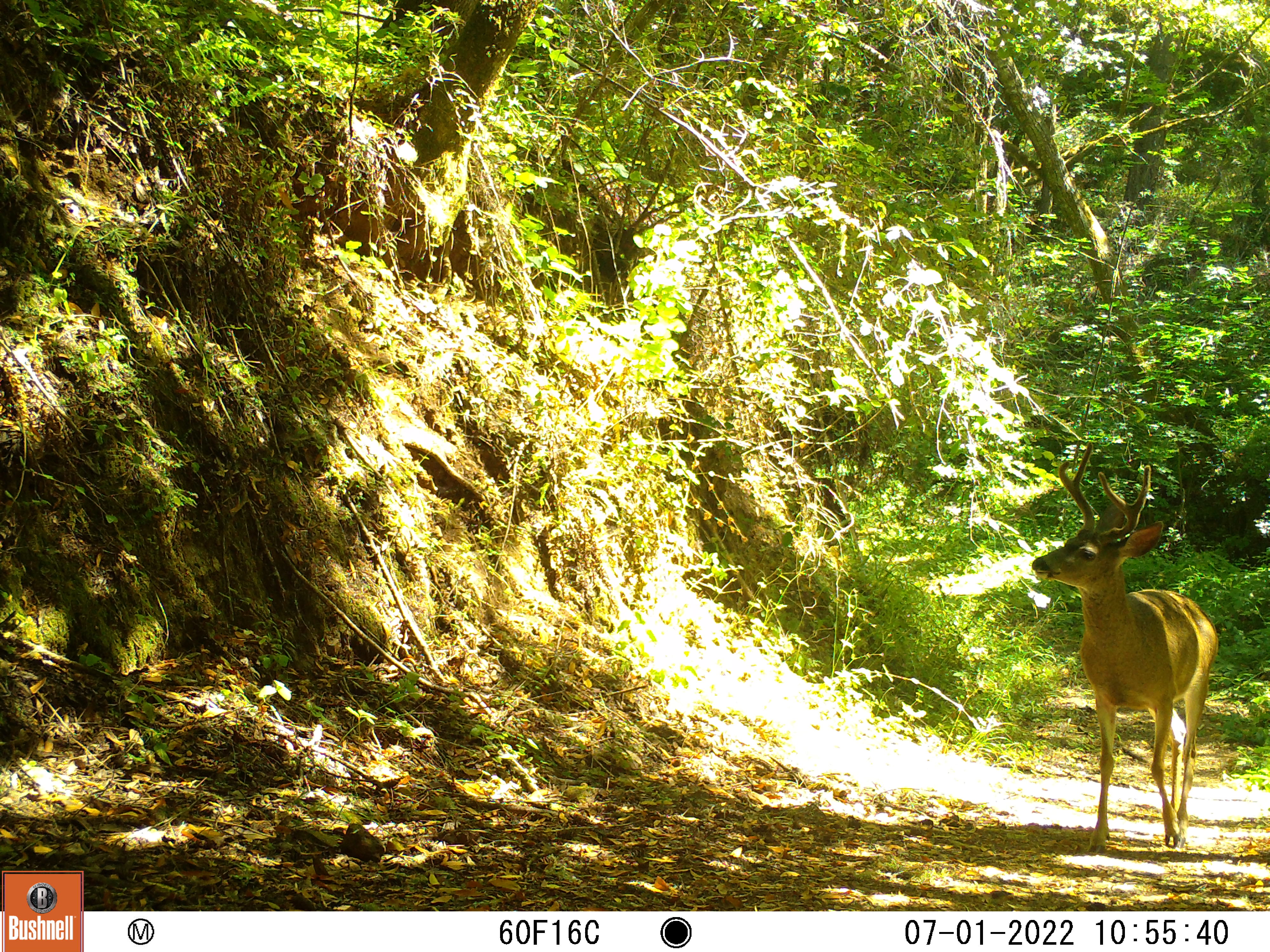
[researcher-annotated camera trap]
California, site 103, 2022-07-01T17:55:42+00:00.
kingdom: Animalia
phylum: Chordata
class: Mammalia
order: Artiodactyla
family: Cervidae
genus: Odocoileus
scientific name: Odocoileus hemionus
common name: mule deer